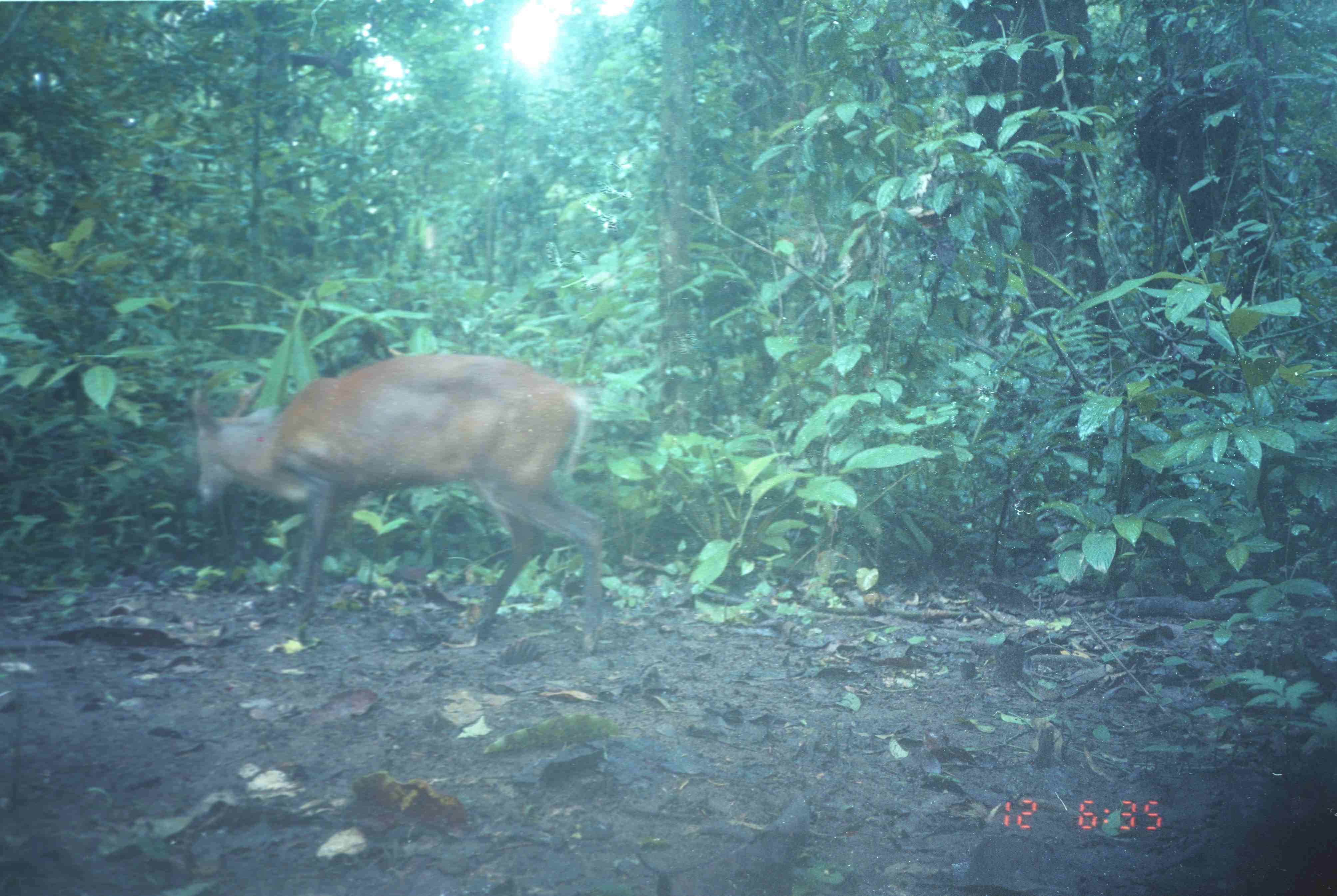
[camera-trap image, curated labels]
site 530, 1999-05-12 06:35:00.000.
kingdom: Animalia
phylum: Chordata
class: Mammalia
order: Artiodactyla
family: Cervidae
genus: Muntiacus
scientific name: Muntiacus muntjak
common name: southern red muntjac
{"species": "Muntiacus muntjak (southern red muntjac)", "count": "1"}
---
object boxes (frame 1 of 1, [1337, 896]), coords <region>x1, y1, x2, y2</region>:
muntiacus muntjak: <region>189, 351, 605, 653</region>